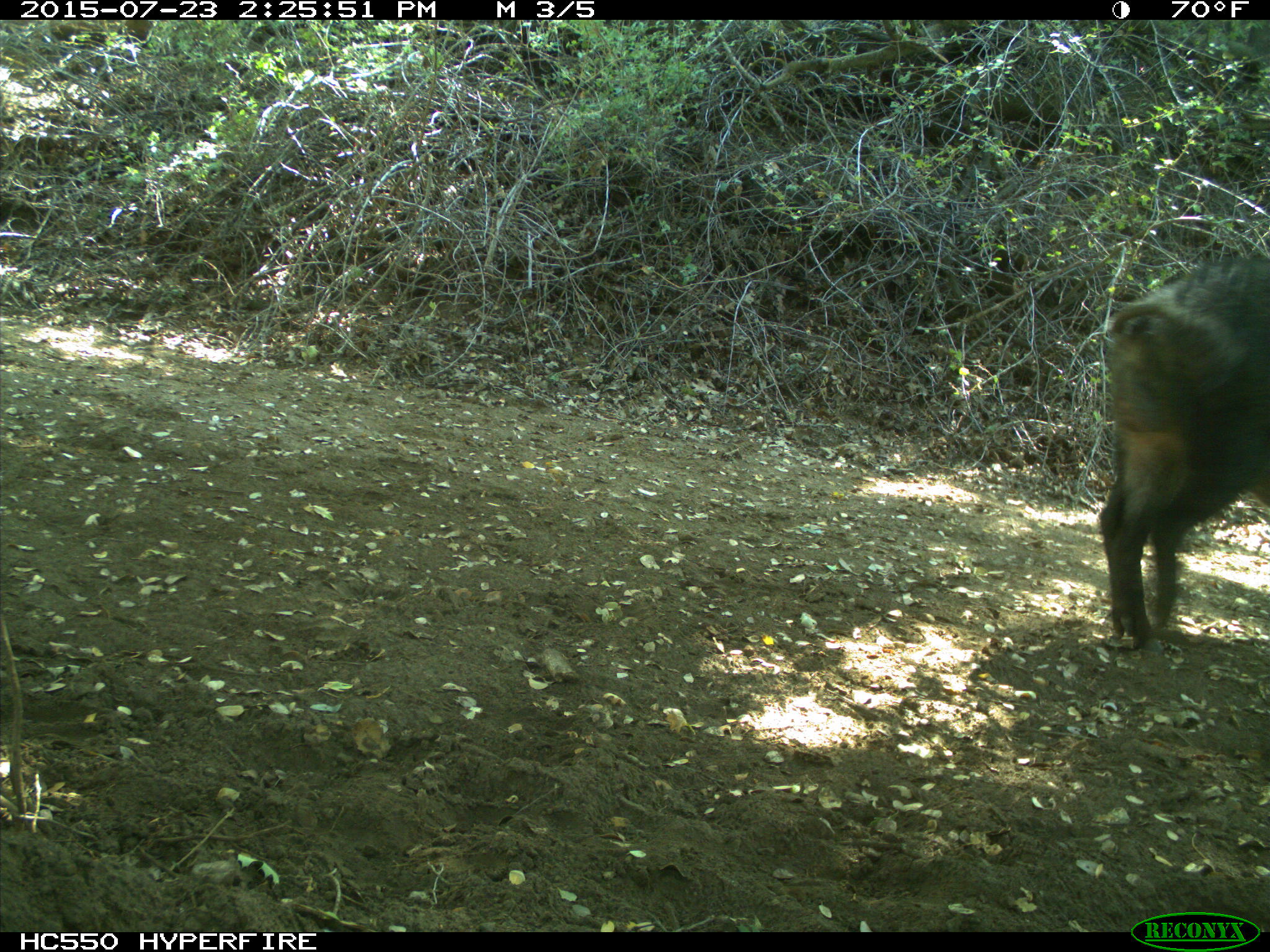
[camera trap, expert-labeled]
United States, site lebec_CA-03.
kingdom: Animalia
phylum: Chordata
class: Mammalia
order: Artiodactyla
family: Suidae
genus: Sus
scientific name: Sus scrofa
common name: wild boar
Sus scrofa (wild boar).